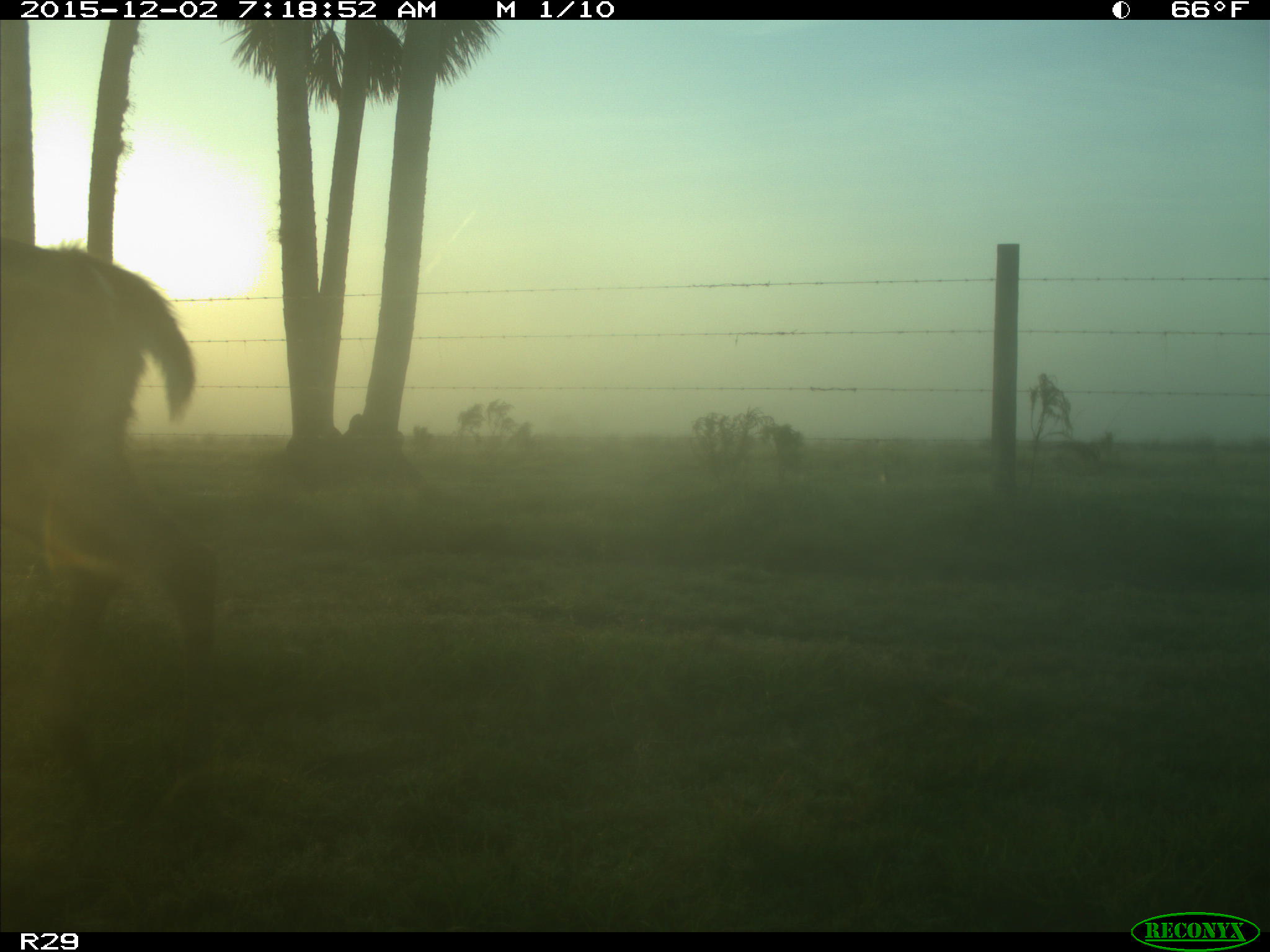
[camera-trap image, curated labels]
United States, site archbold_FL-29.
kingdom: Animalia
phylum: Chordata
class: Mammalia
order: Artiodactyla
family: Cervidae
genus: Odocoileus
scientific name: Odocoileus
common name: deer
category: unidentified deer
Unidentified deer (deer) (Odocoileus).